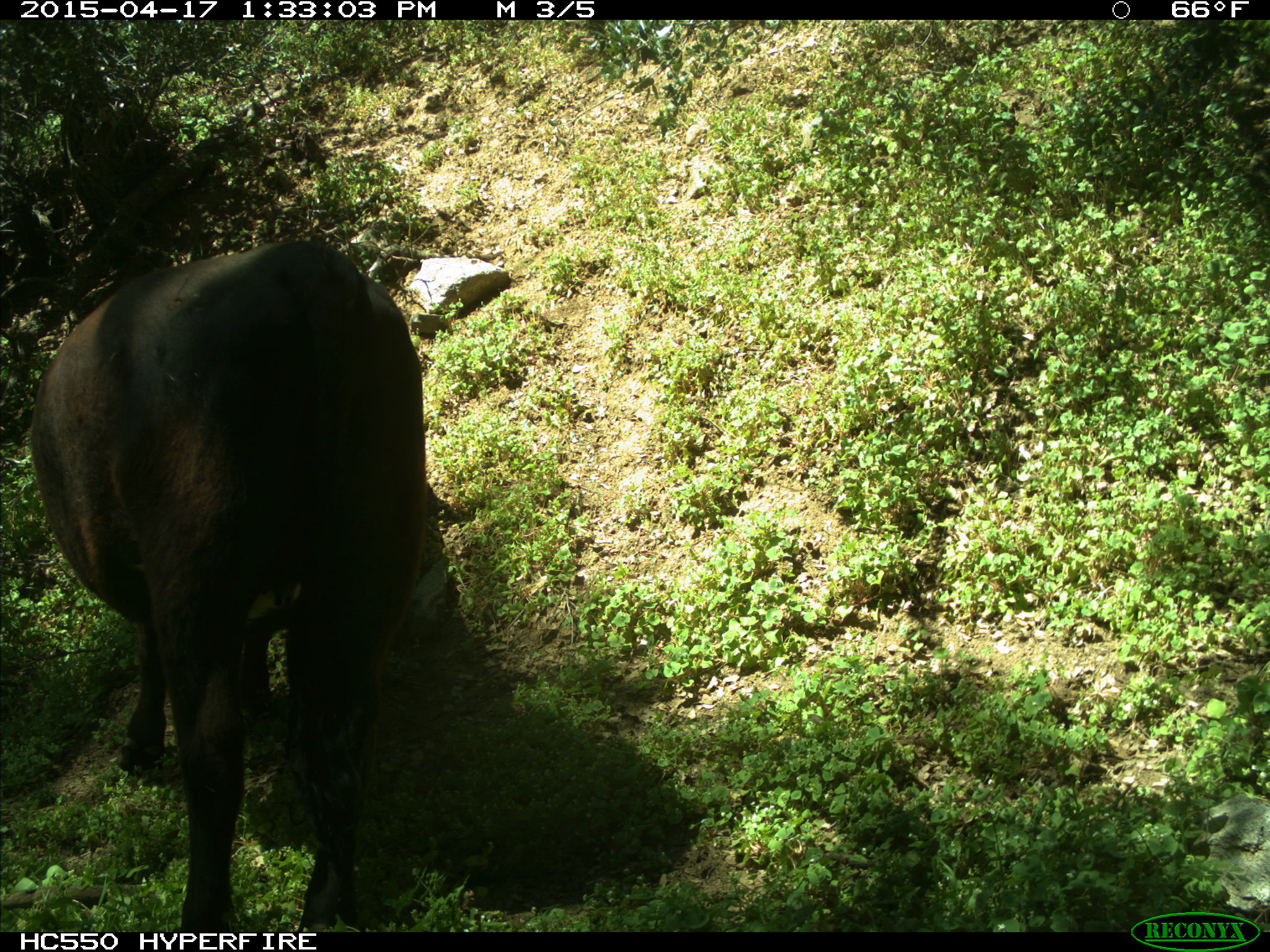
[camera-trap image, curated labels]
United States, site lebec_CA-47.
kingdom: Animalia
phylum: Chordata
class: Mammalia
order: Artiodactyla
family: Bovidae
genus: Bos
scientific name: Bos taurus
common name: domestic cow